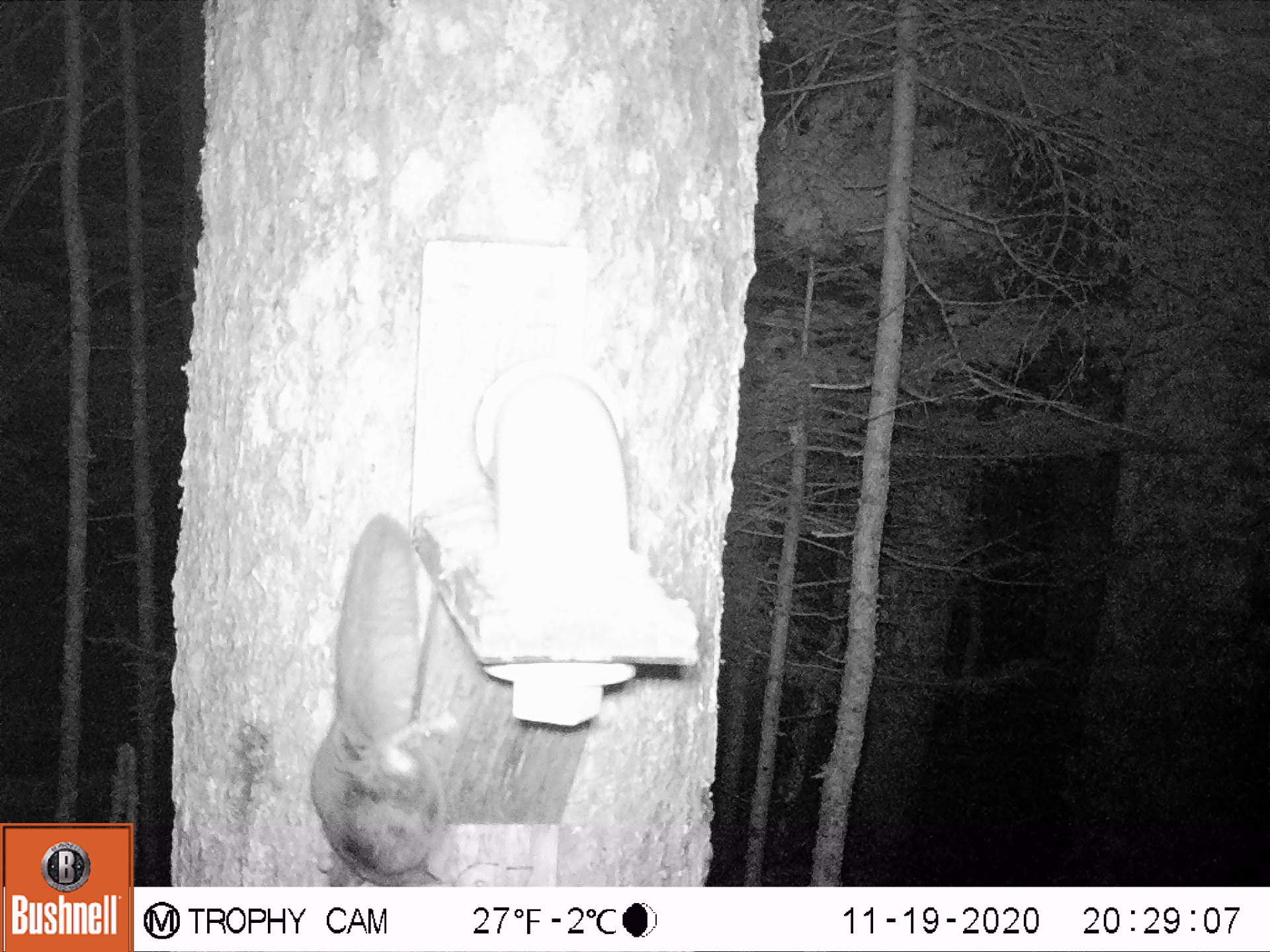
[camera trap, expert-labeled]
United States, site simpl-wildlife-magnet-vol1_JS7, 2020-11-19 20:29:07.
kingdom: Animalia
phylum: Chordata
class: Mammalia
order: Rodentia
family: Sciuridae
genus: Glaucomys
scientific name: Glaucomys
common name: flying squirrel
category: flying squirrel sp.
Flying squirrel sp. (flying squirrel) (Glaucomys).